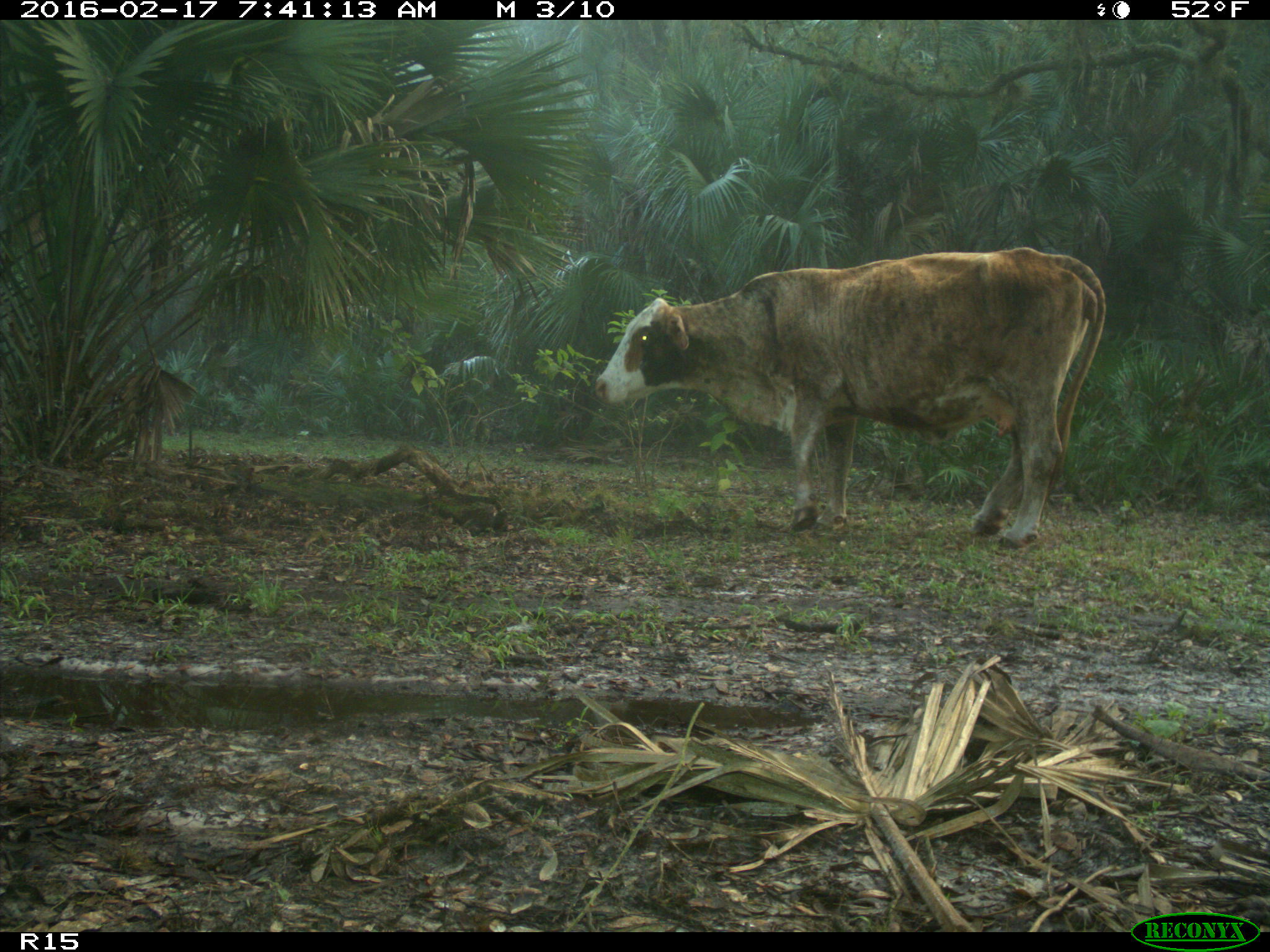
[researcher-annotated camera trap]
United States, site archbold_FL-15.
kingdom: Animalia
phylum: Chordata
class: Mammalia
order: Artiodactyla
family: Bovidae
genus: Bos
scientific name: Bos taurus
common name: domestic cow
Bos taurus (domestic cow).